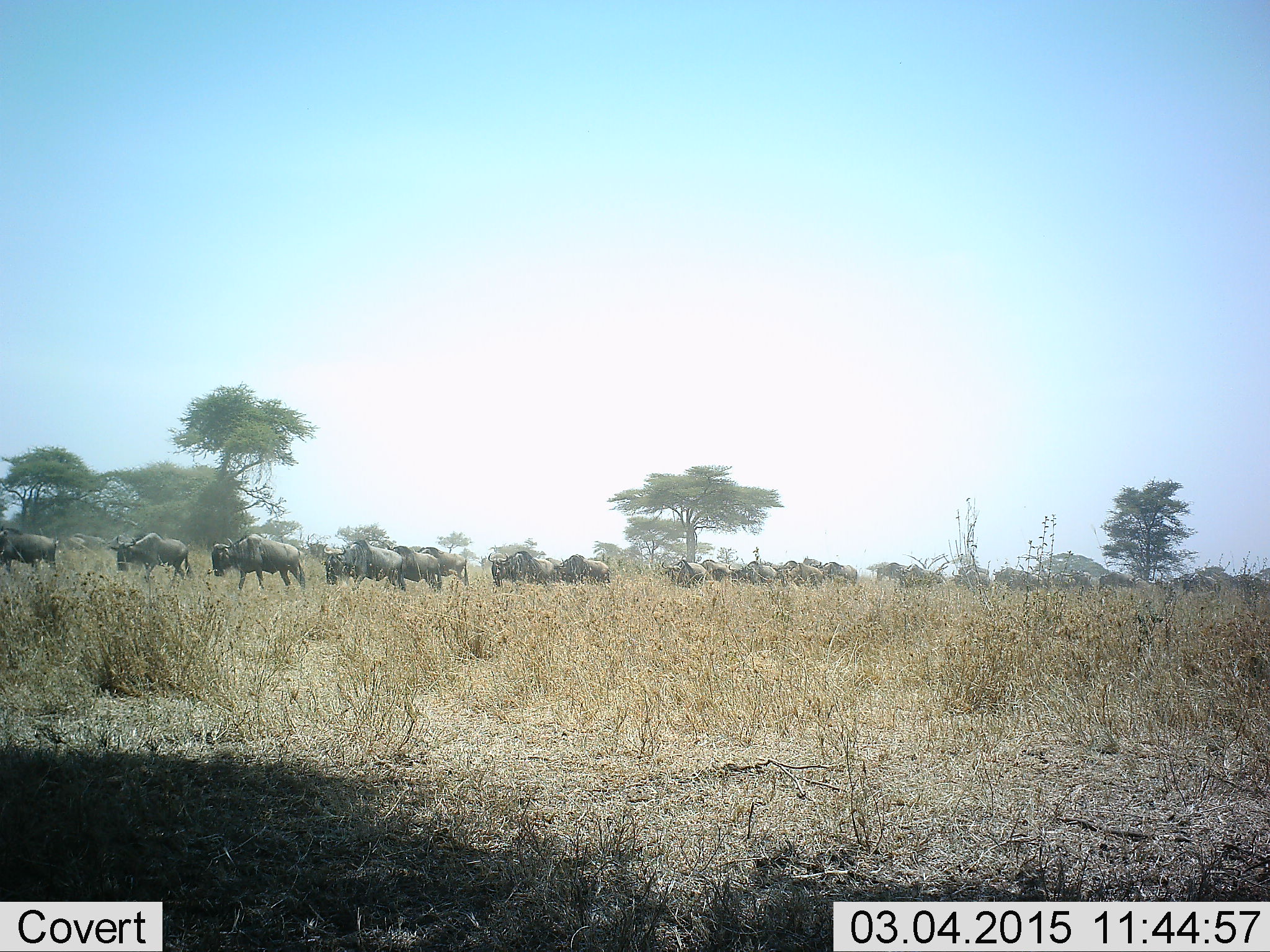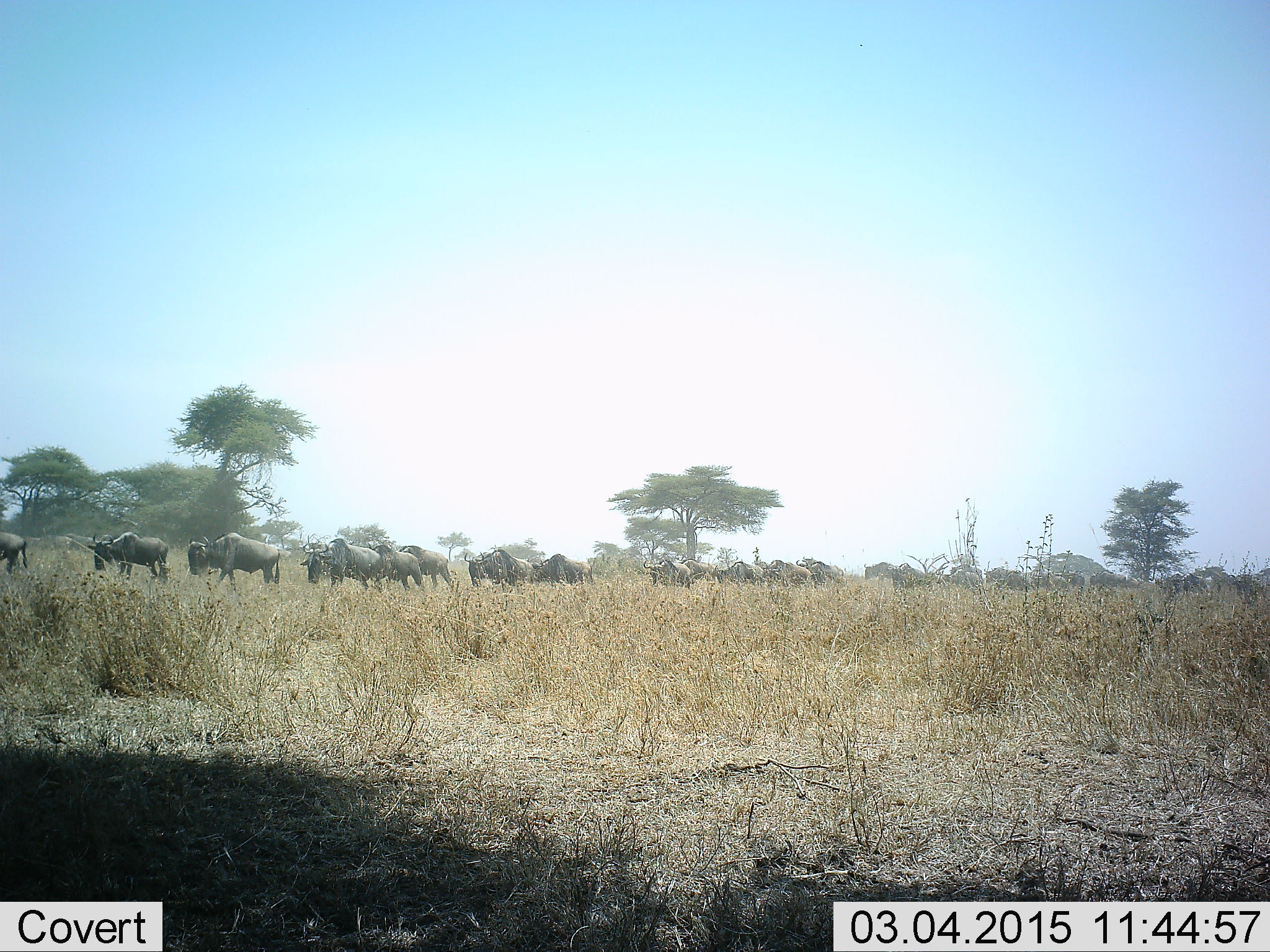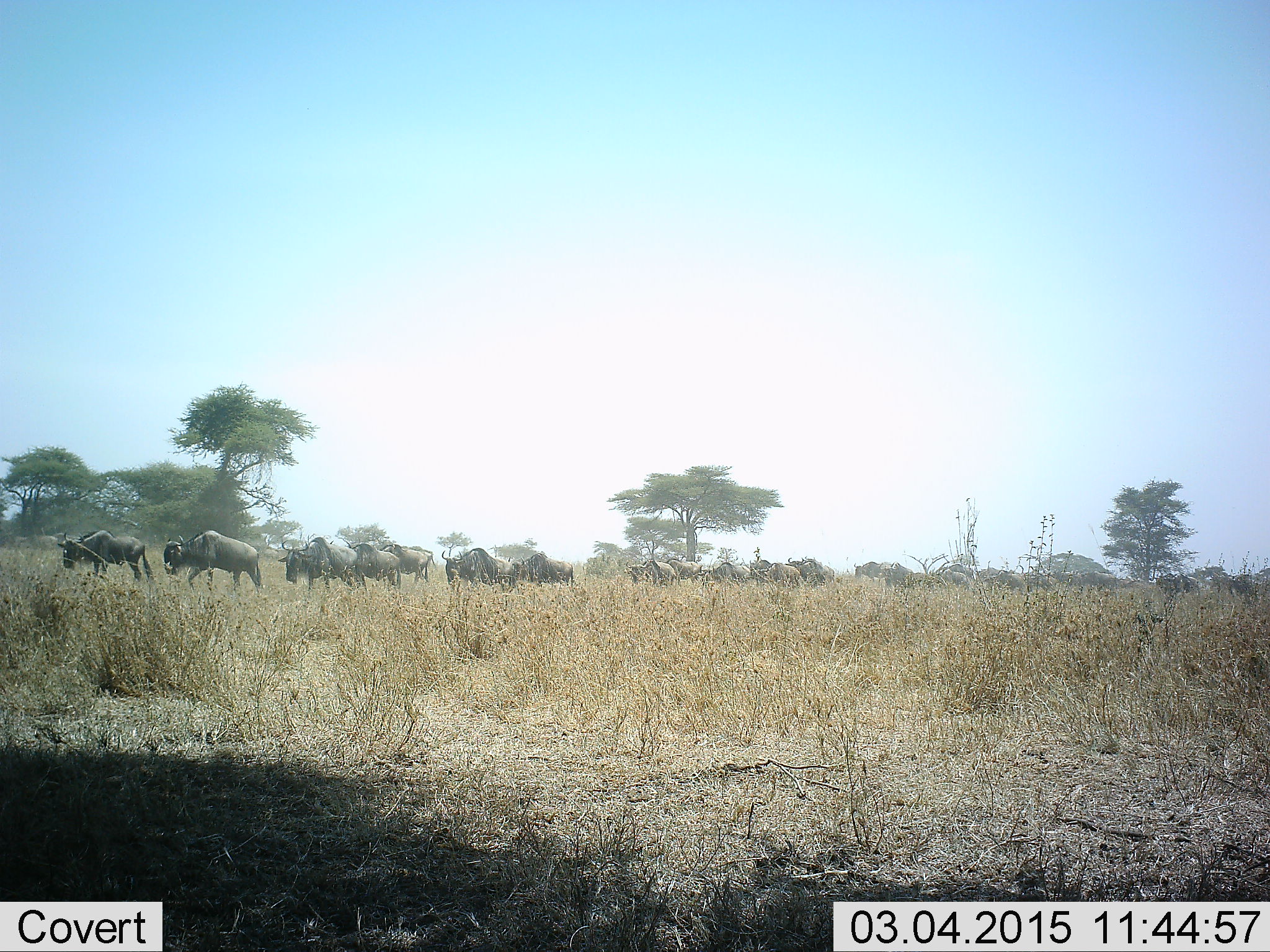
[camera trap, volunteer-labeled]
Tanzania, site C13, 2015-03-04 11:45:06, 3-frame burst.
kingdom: Animalia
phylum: Chordata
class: Mammalia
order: Artiodactyla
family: Bovidae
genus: Connochaetes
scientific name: Connochaetes taurinus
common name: blue wildebeest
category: wildebeest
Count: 11-50.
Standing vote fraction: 0%.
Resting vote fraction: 0%.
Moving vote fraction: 100%.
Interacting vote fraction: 0%.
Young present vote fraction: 0%.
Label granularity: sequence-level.